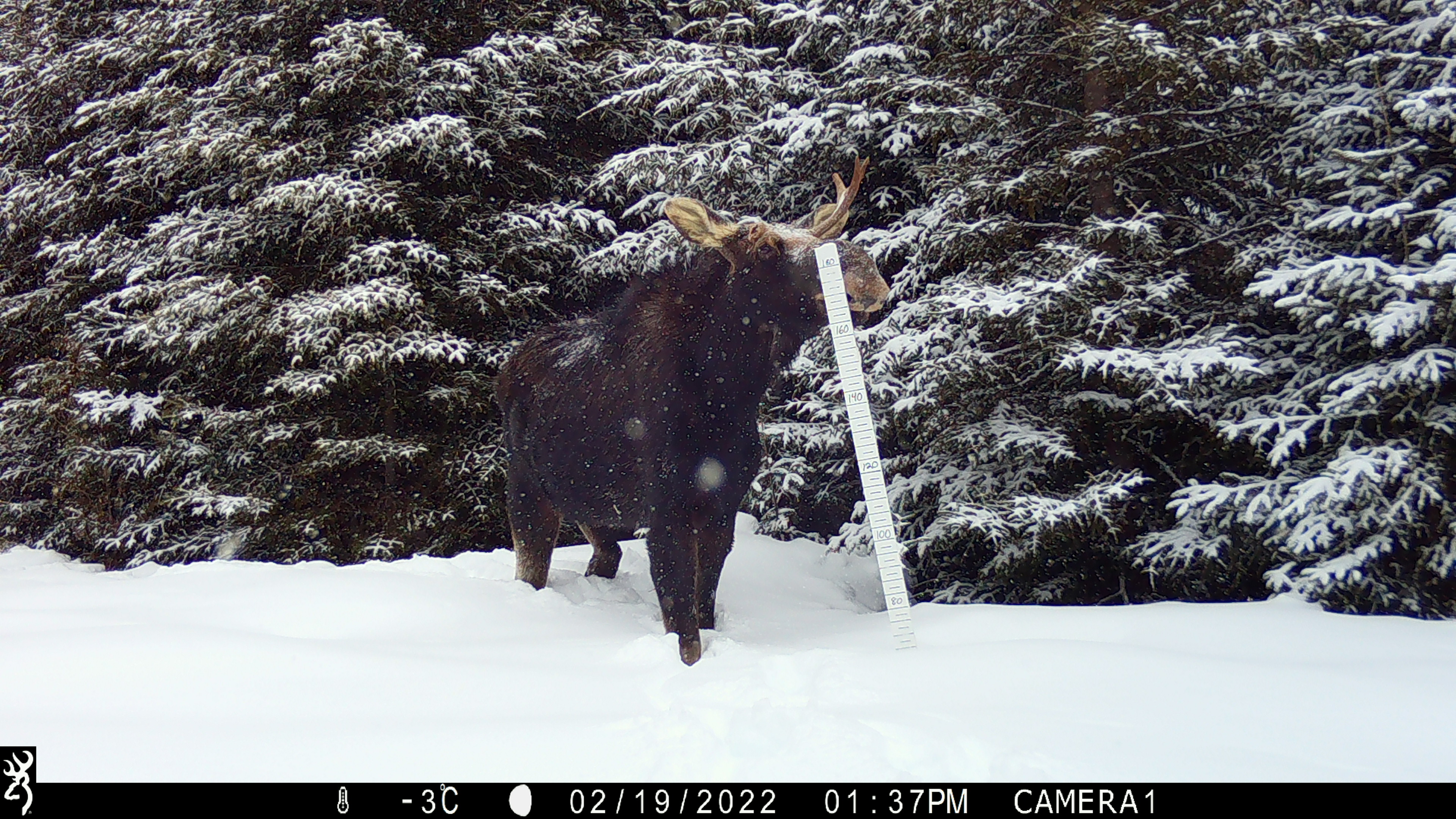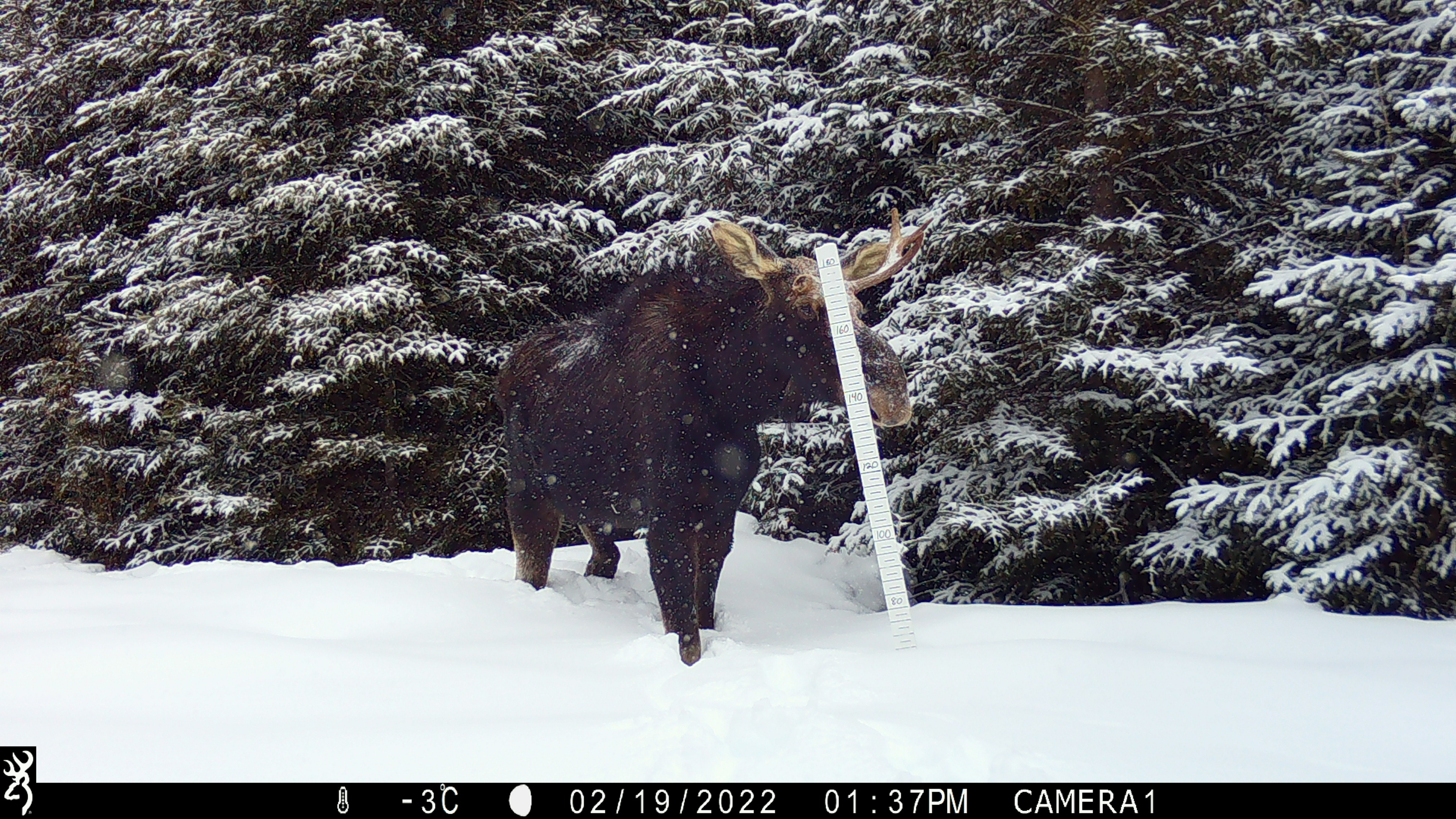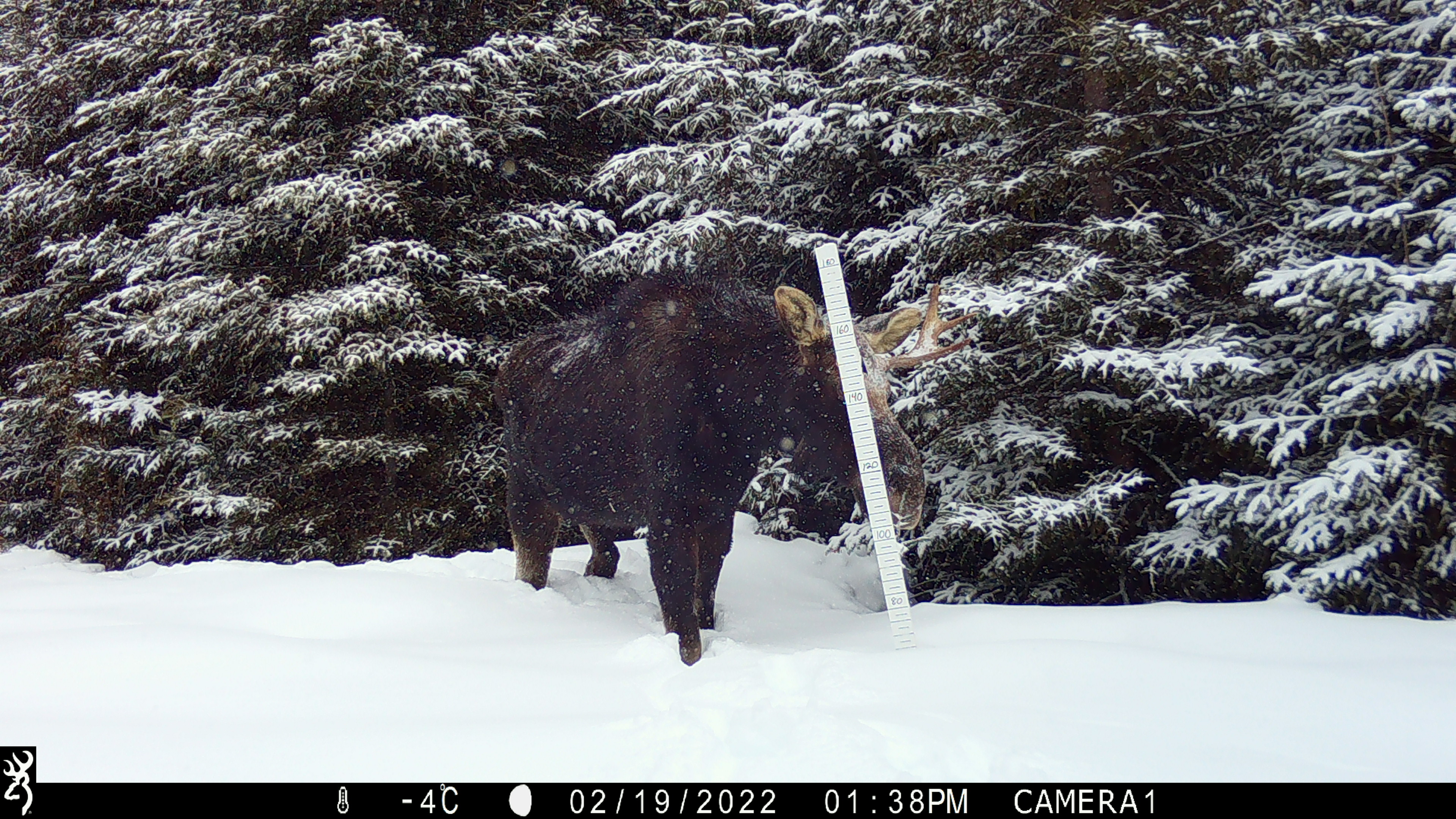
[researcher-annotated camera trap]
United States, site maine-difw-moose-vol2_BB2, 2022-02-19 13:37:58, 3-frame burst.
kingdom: Animalia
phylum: Chordata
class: Mammalia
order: Artiodactyla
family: Cervidae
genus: Alces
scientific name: Alces alces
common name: moose